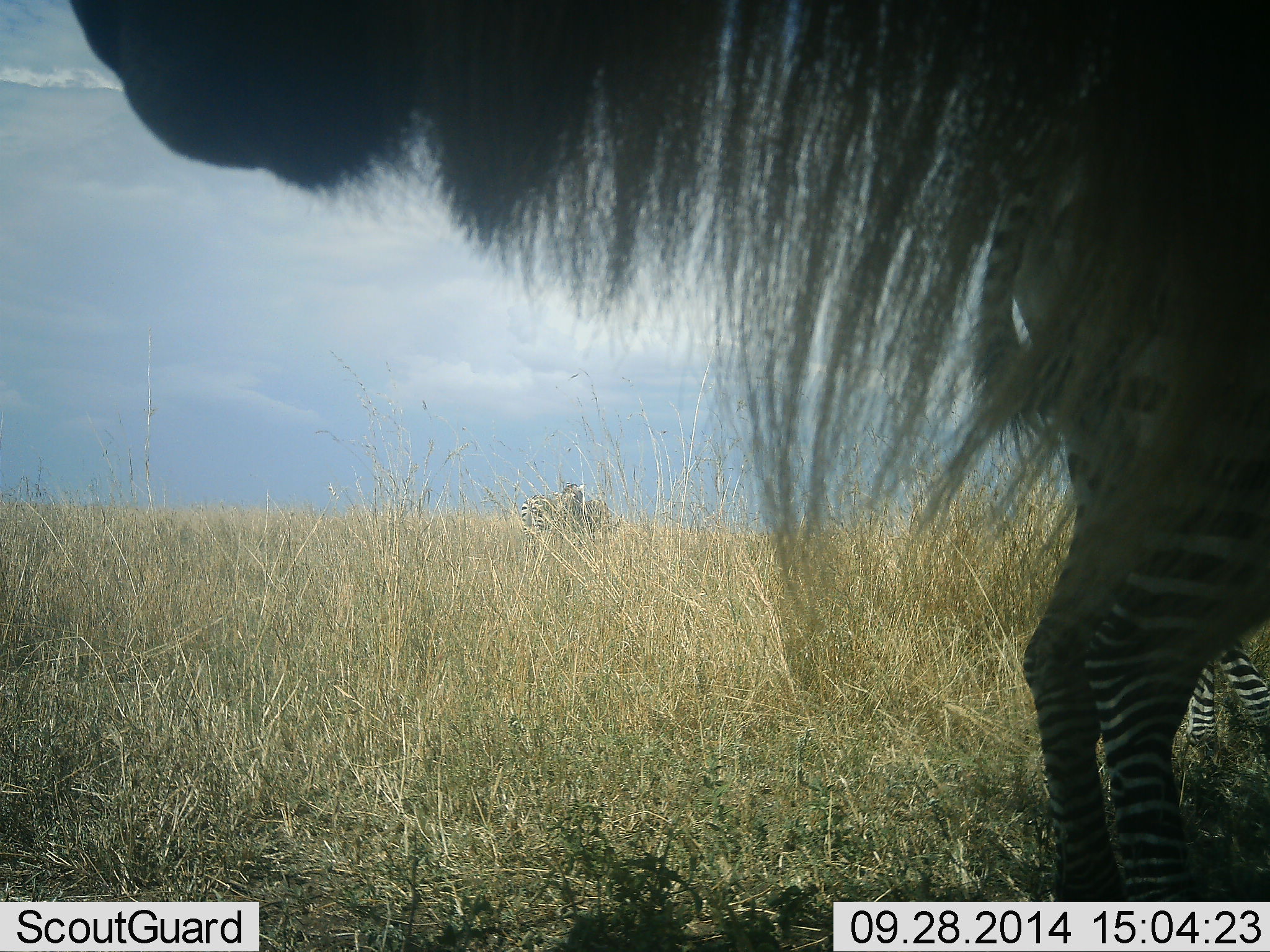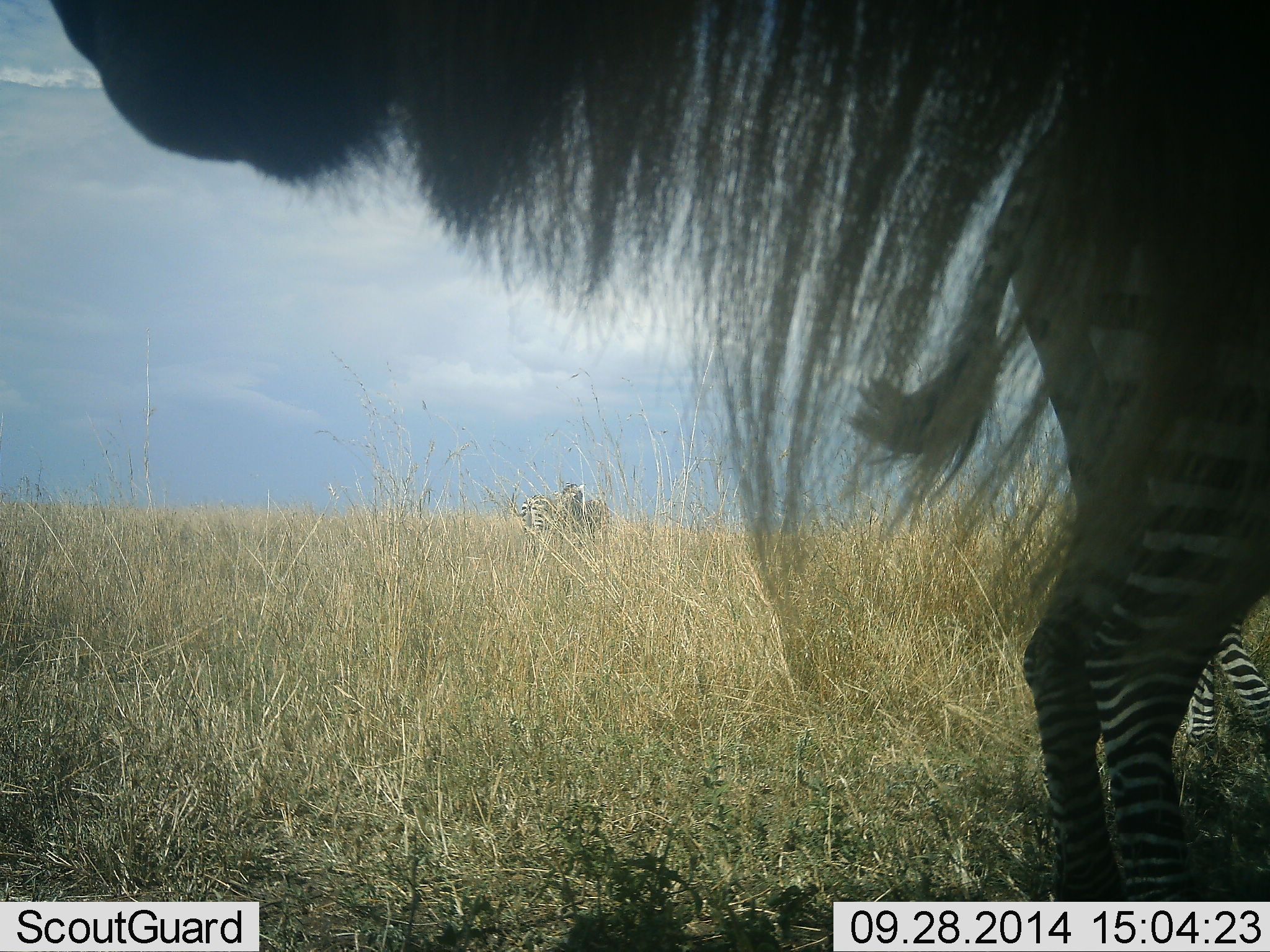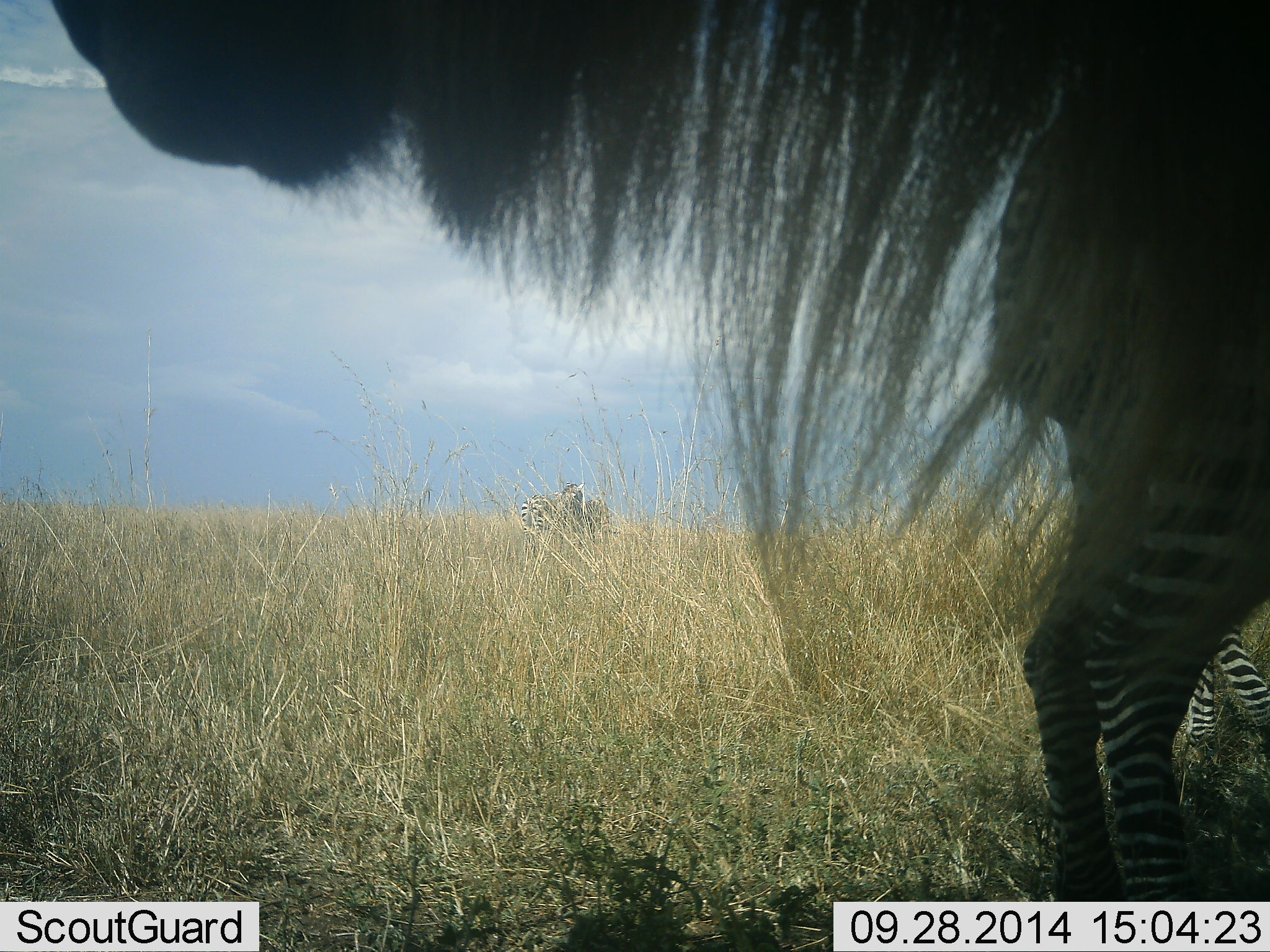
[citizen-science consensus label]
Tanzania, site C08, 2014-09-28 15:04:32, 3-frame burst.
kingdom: Animalia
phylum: Chordata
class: Mammalia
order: Artiodactyla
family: Bovidae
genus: Connochaetes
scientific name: Connochaetes taurinus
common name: blue wildebeest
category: wildebeest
Wildebeest (blue wildebeest) (Connochaetes taurinus), count 1. Behavior (volunteer vote fractions): standing 100%, resting 0%, moving 0%, interacting 0%. Young present (vote fraction): 0%. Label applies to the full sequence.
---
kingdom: Animalia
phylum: Chordata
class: Mammalia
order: Perissodactyla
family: Equidae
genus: Equus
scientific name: Equus quagga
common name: plains zebra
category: zebra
Zebra (plains zebra) (Equus quagga), count 2. Behavior (volunteer vote fractions): standing 86%, resting 7%, moving 7%, interacting 0%. Young present (vote fraction): 0%. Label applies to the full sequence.